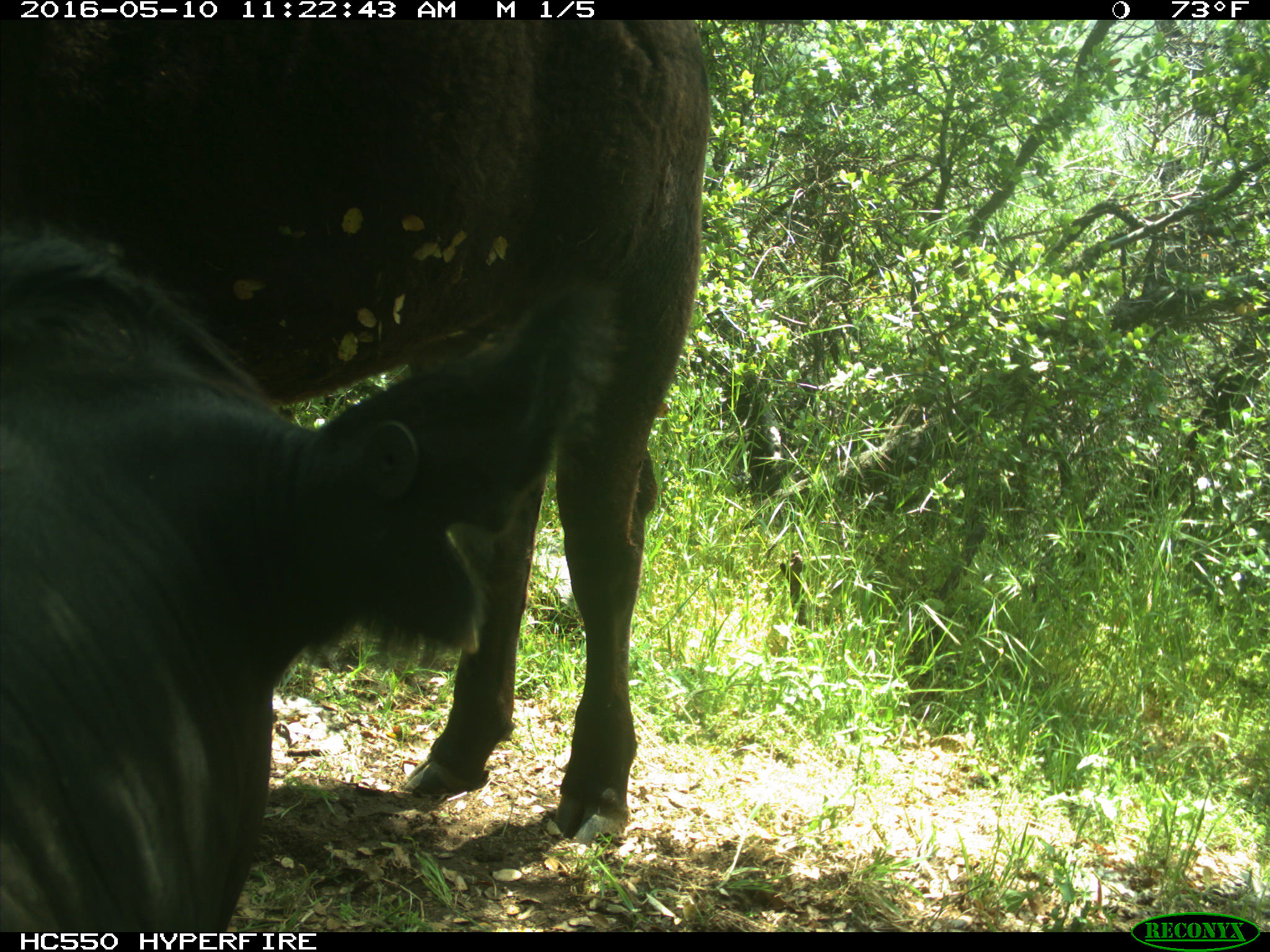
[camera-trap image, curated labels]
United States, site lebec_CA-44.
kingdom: Animalia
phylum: Chordata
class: Mammalia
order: Artiodactyla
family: Bovidae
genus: Bos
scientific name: Bos taurus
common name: domestic cow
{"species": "Bos taurus (domestic cow)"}